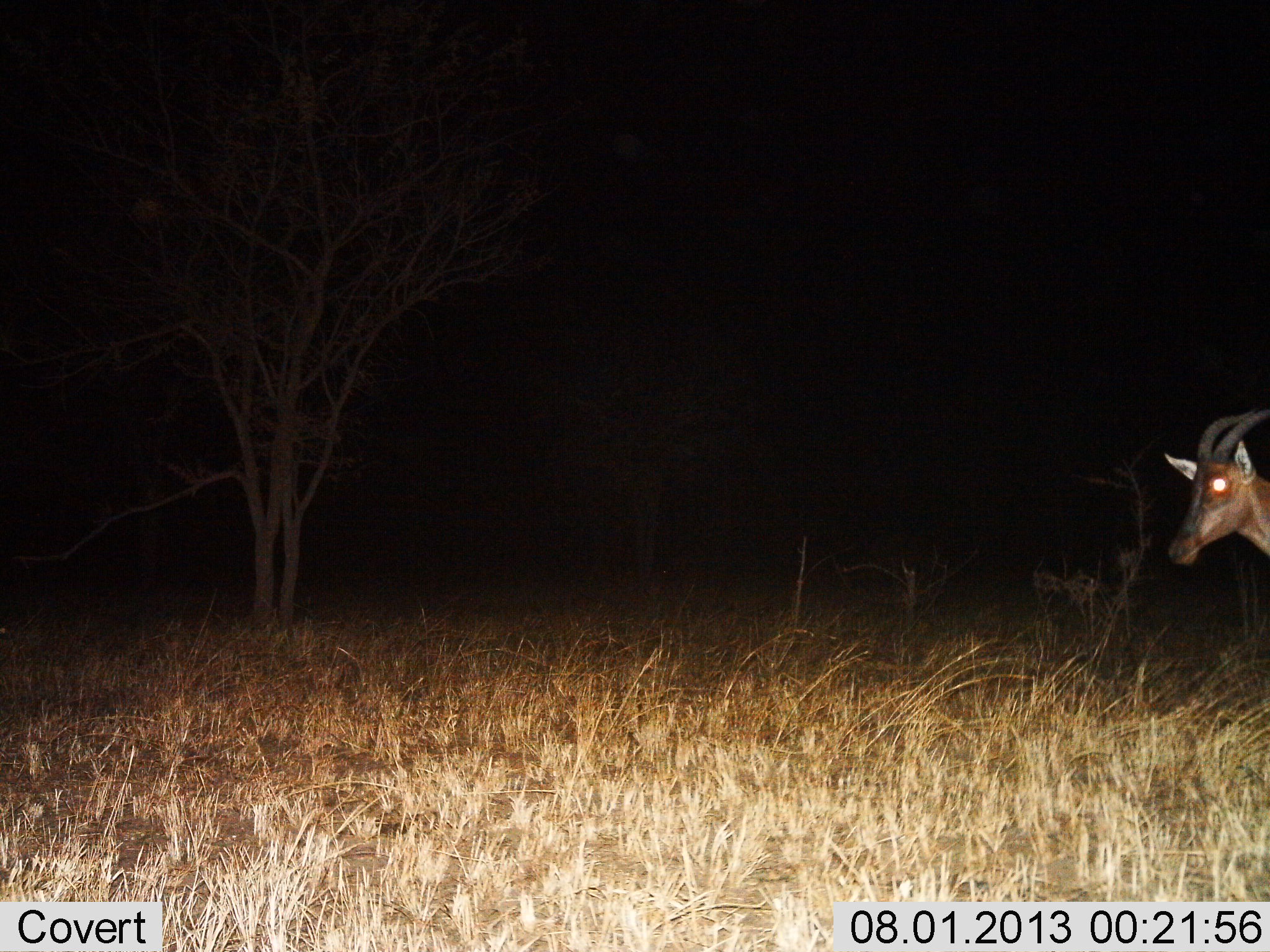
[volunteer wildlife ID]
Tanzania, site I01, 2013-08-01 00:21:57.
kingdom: Animalia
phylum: Chordata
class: Mammalia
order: Artiodactyla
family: Bovidae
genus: Damaliscus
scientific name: Damaliscus lunatus jimela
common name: topi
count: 1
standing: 62%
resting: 6%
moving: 31%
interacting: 0%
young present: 0%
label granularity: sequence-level